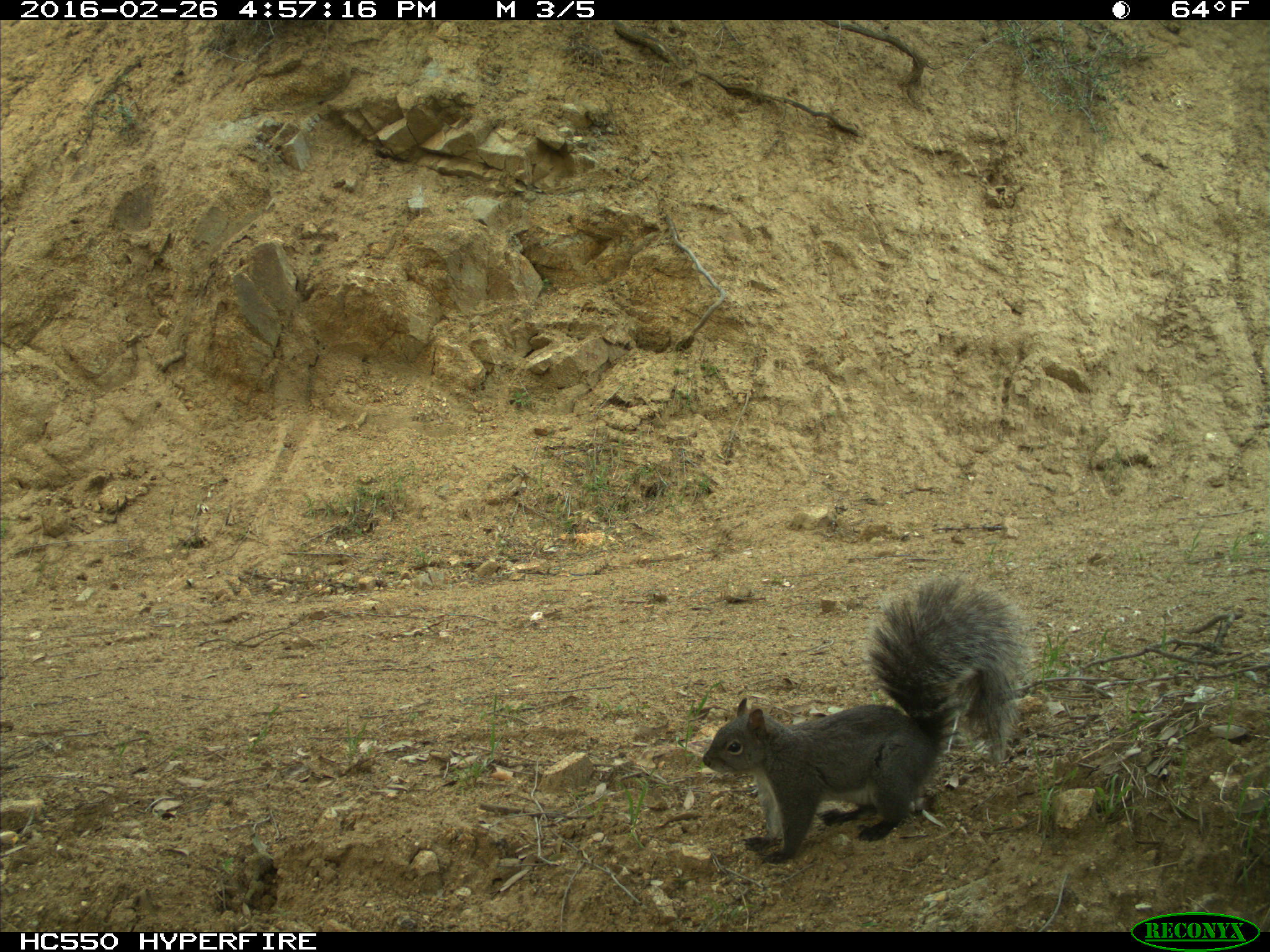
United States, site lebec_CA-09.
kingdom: Animalia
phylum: Chordata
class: Mammalia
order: Rodentia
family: Sciuridae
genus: Sciurus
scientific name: Sciurus carolinensis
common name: eastern gray squirrel